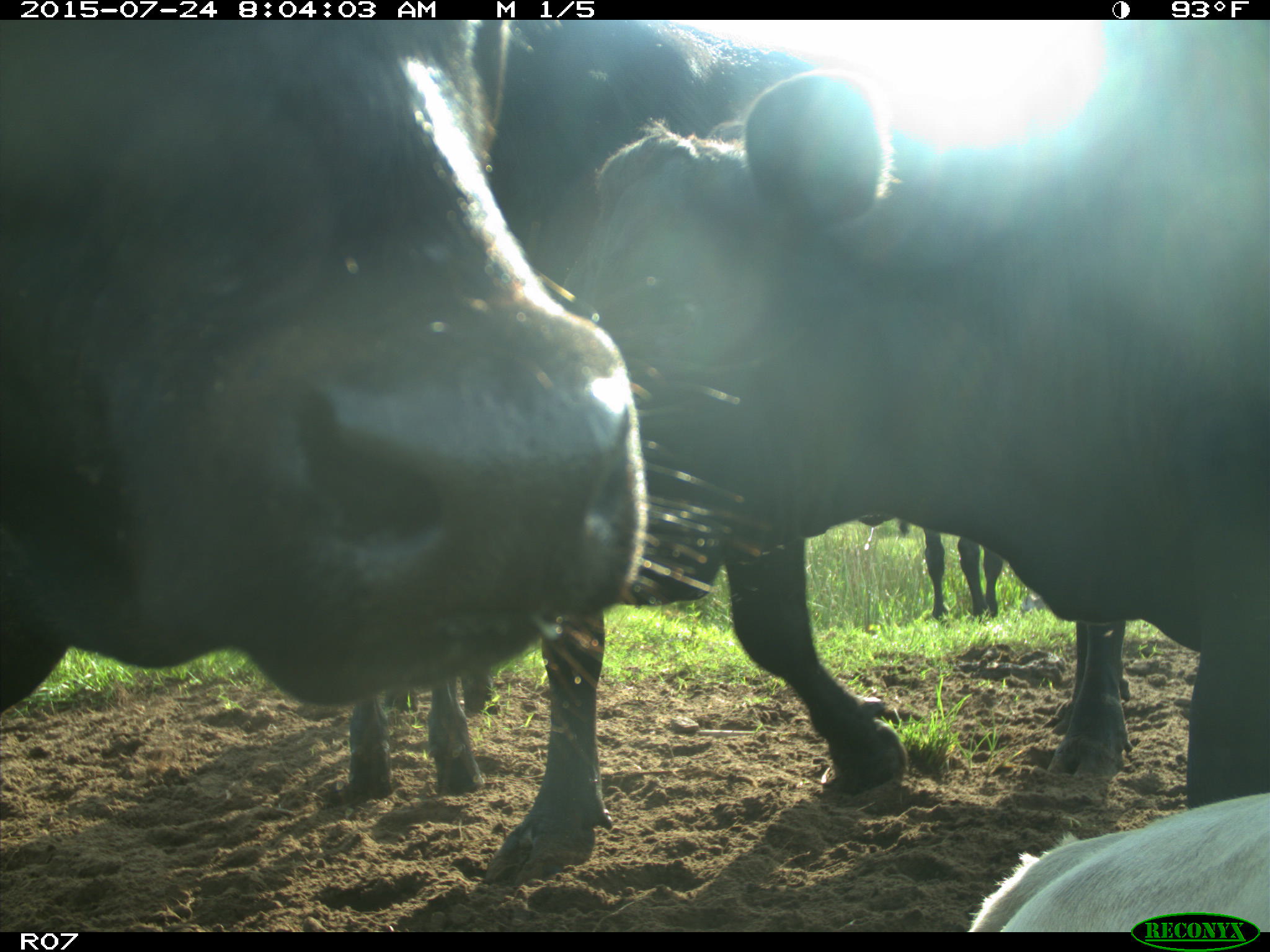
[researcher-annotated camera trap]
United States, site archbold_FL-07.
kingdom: Animalia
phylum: Chordata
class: Mammalia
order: Artiodactyla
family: Bovidae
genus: Bos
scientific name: Bos taurus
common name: domestic cow